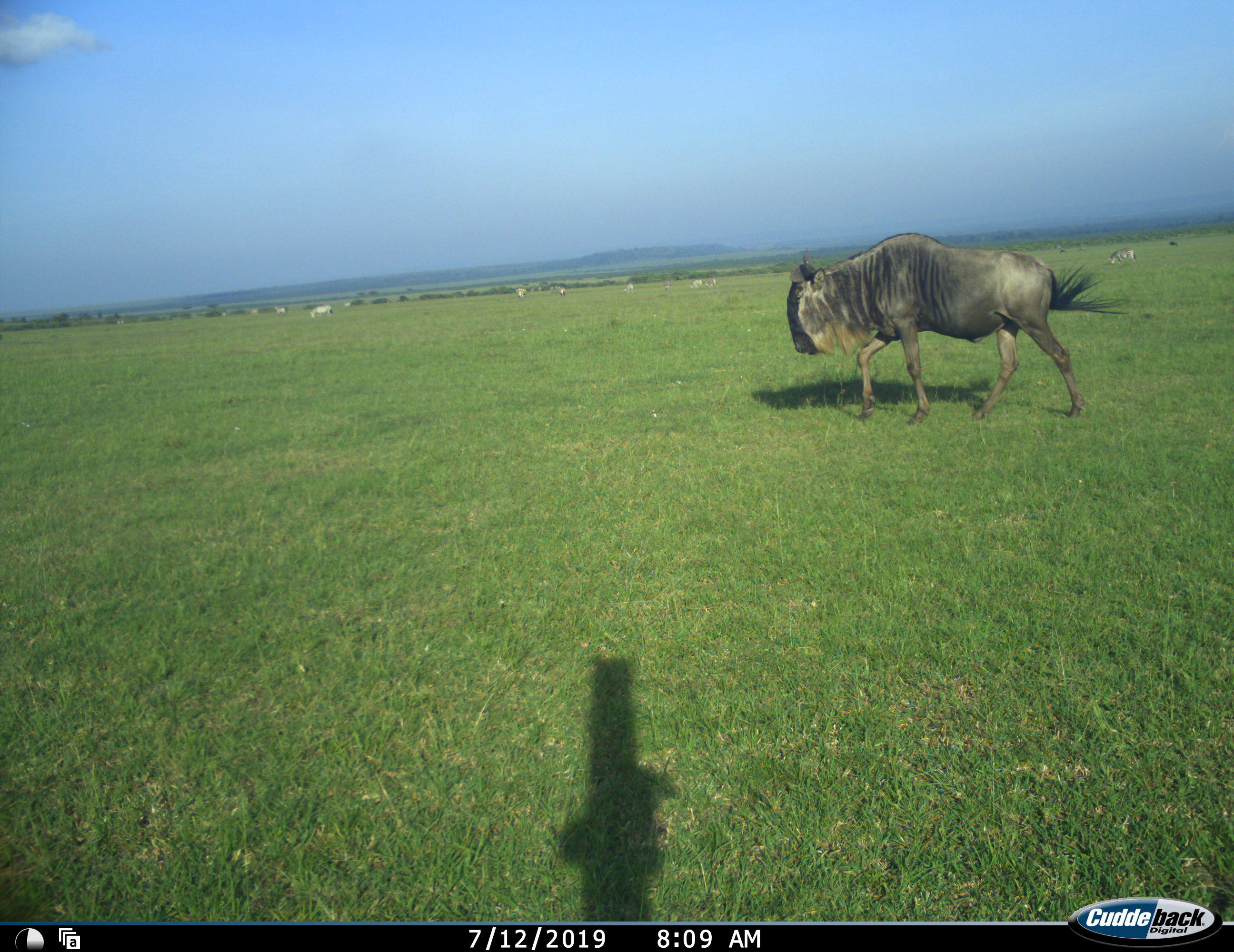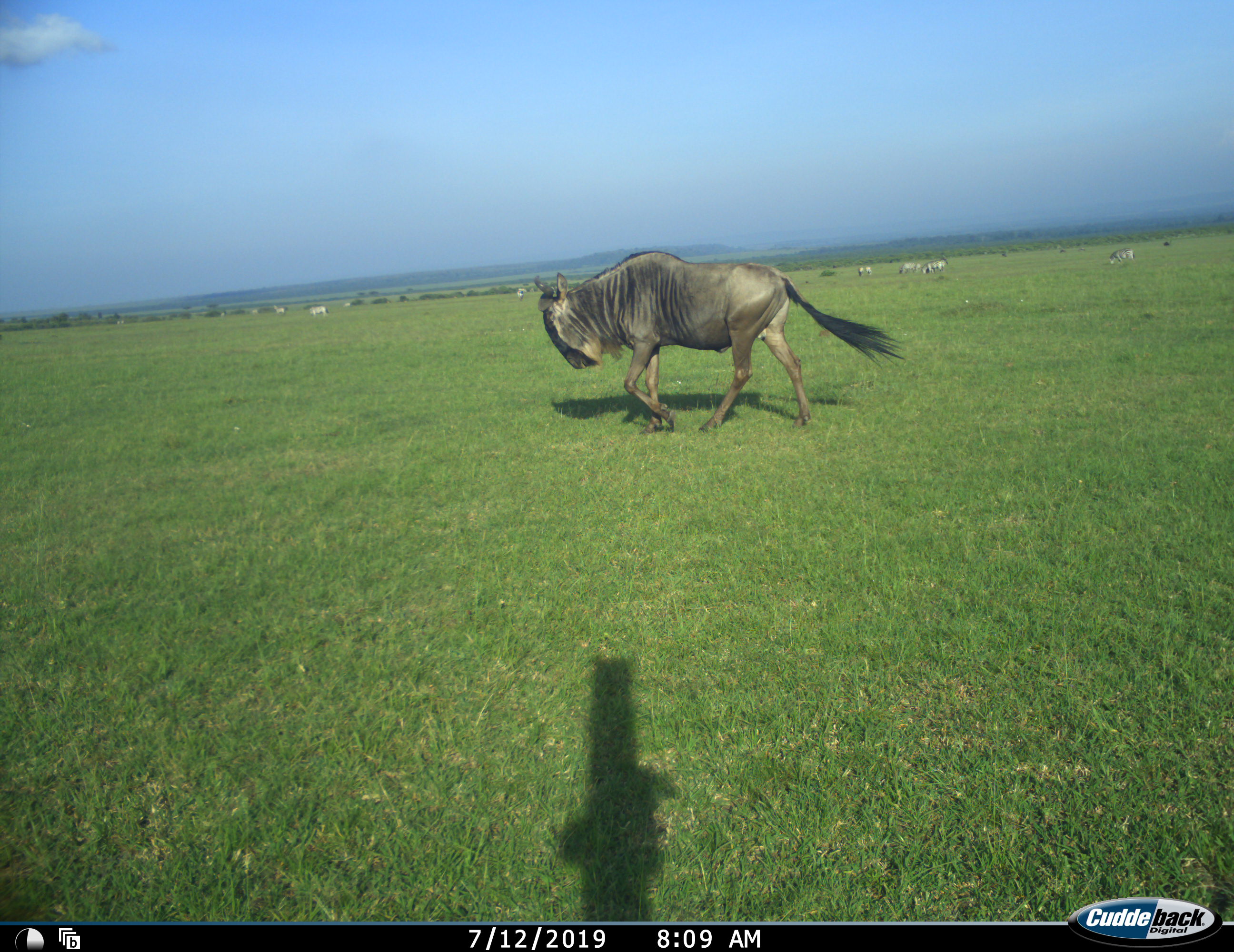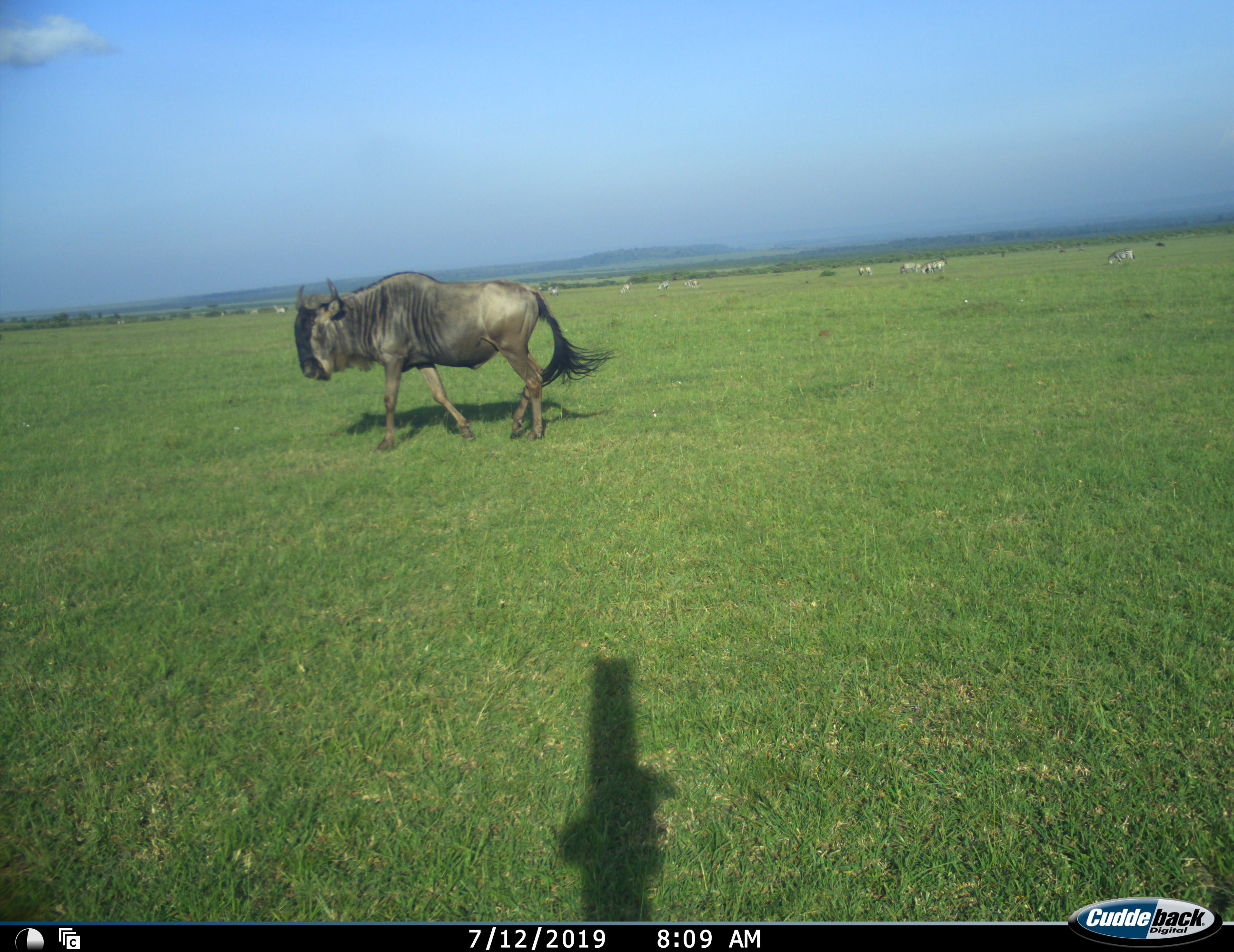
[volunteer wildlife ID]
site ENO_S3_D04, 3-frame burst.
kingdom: Animalia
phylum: Chordata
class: Mammalia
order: Artiodactyla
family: Bovidae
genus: Connochaetes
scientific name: Connochaetes taurinus taurinus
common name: blue wildebeest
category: wildebeestblue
Wildebeestblue (blue wildebeest) (Connochaetes taurinus taurinus), count 1. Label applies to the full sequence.